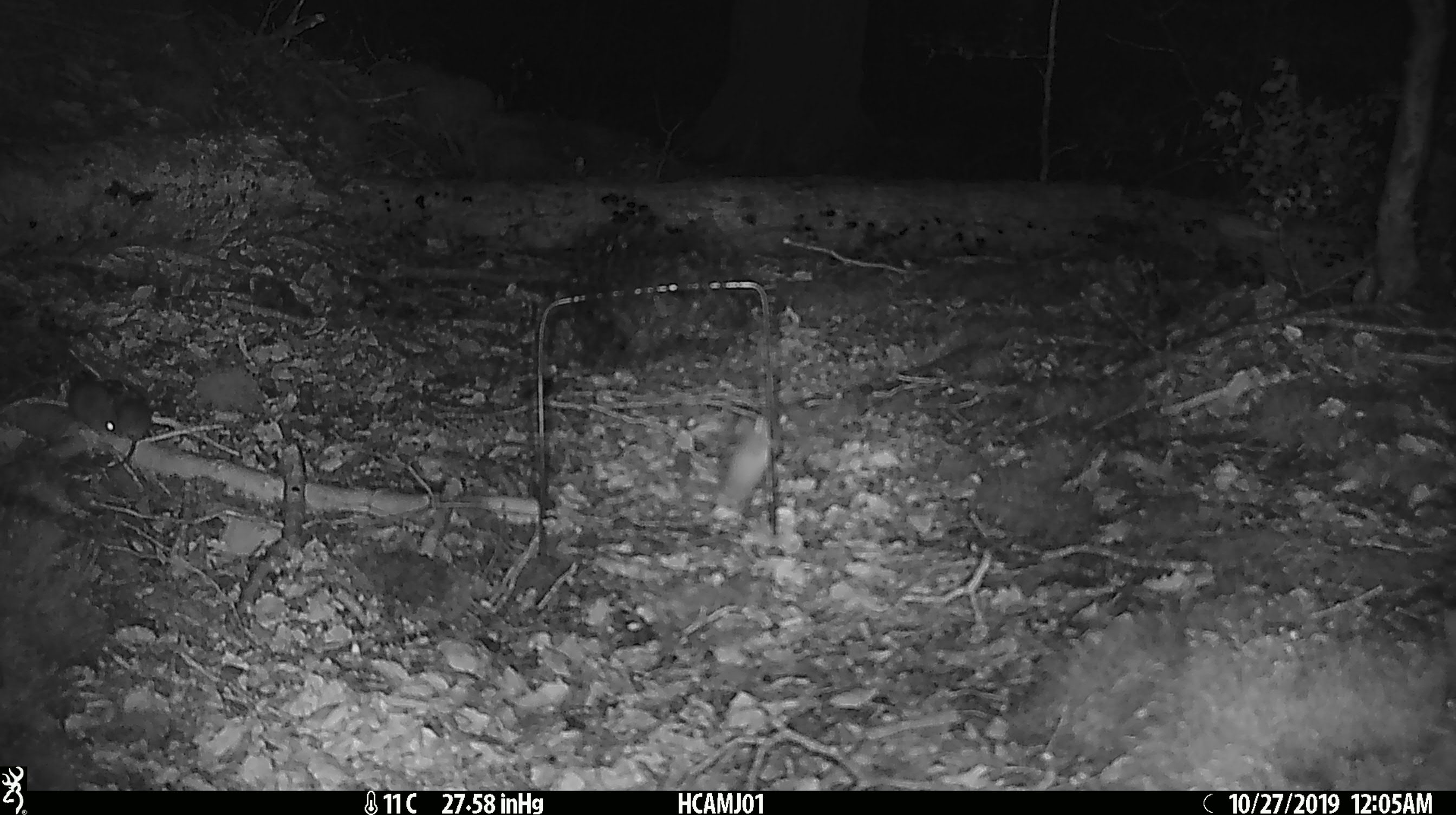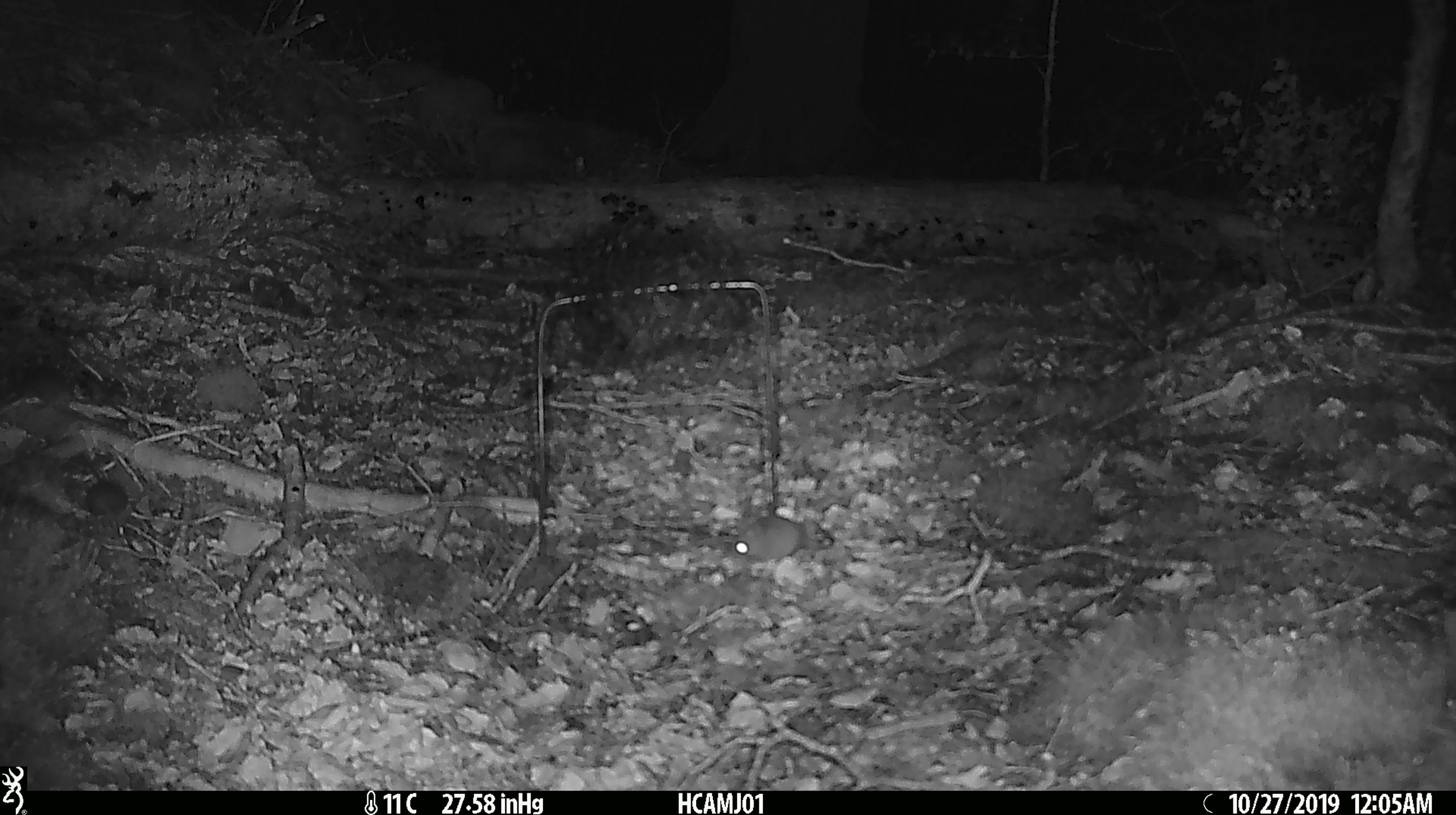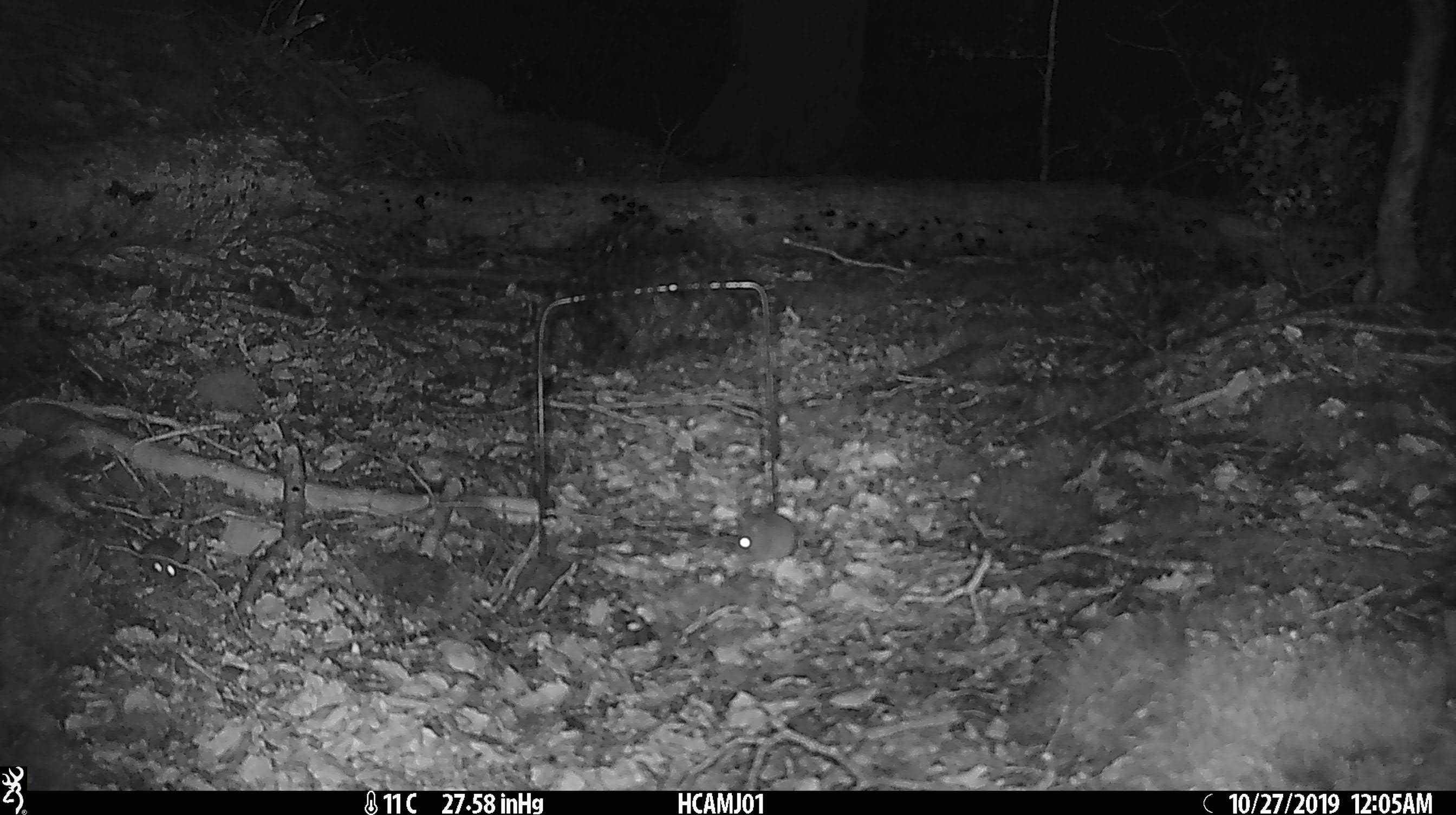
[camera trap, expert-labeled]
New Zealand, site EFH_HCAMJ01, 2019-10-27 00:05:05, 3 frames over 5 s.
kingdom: Animalia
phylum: Chordata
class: Mammalia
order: Rodentia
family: Muridae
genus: Mus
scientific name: Mus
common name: mouse